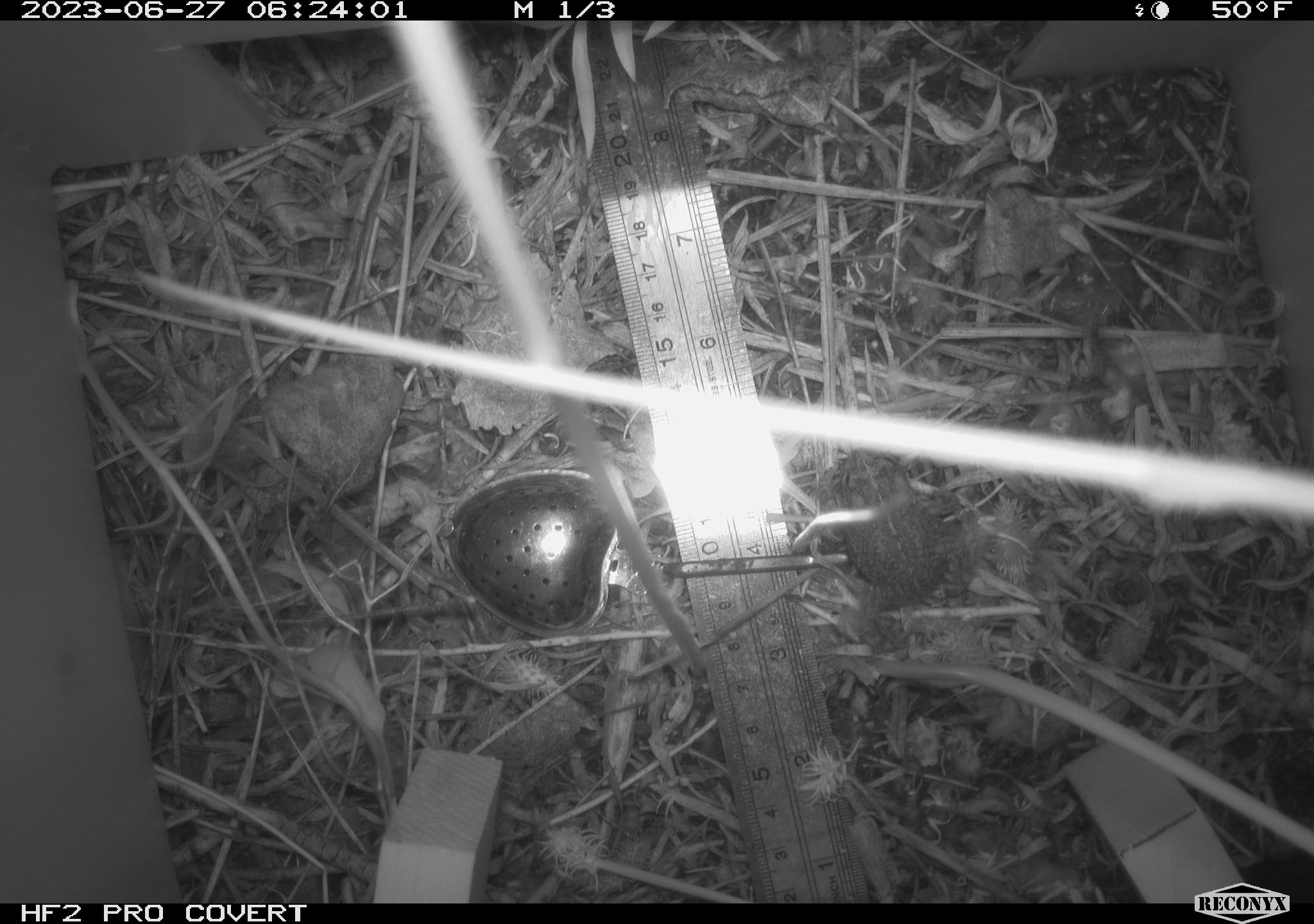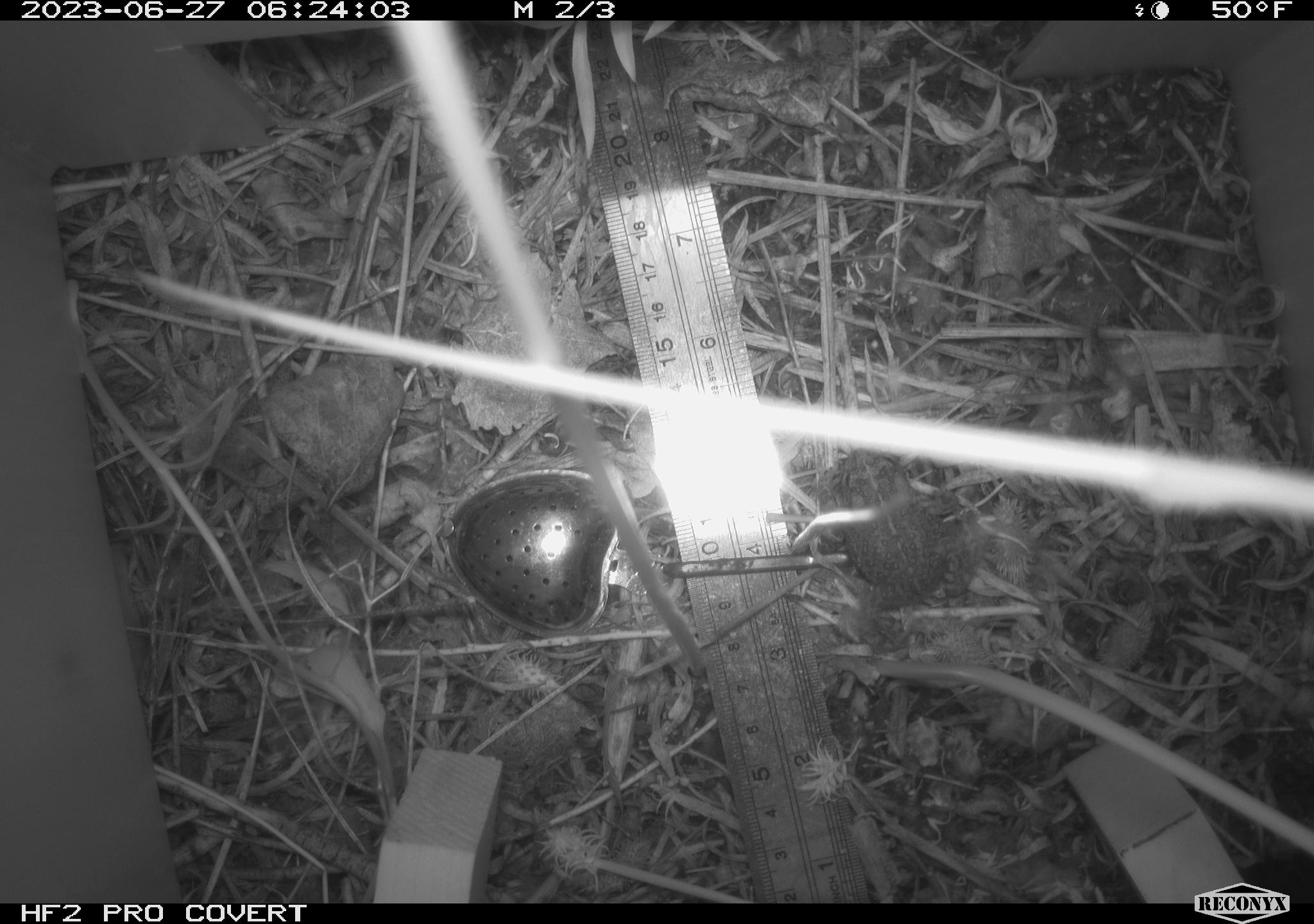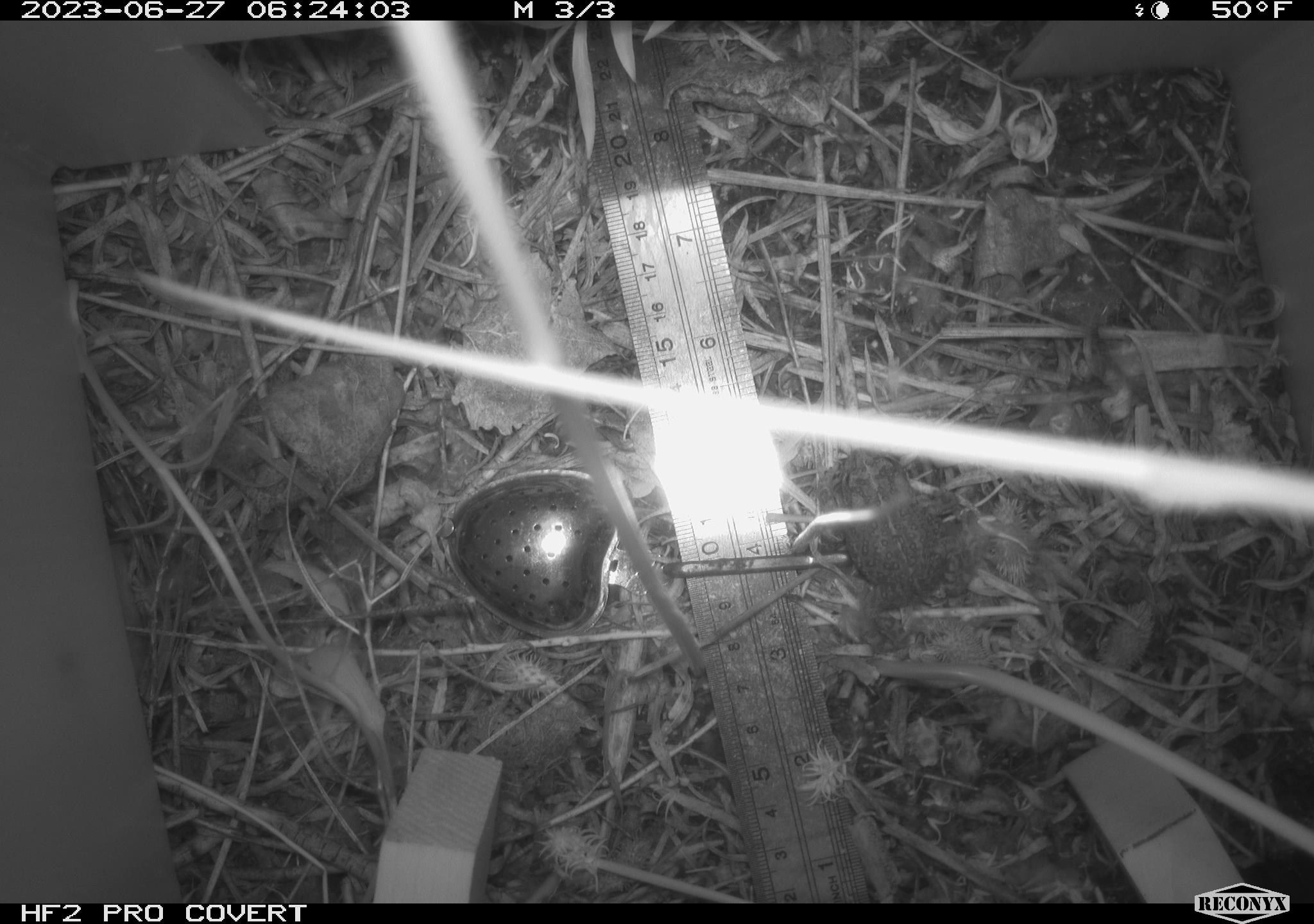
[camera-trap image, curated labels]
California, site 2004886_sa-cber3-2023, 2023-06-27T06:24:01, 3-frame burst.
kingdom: Animalia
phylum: Chordata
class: Amphibia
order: Anura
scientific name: Anura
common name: frogs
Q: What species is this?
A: Frogs (Anura).